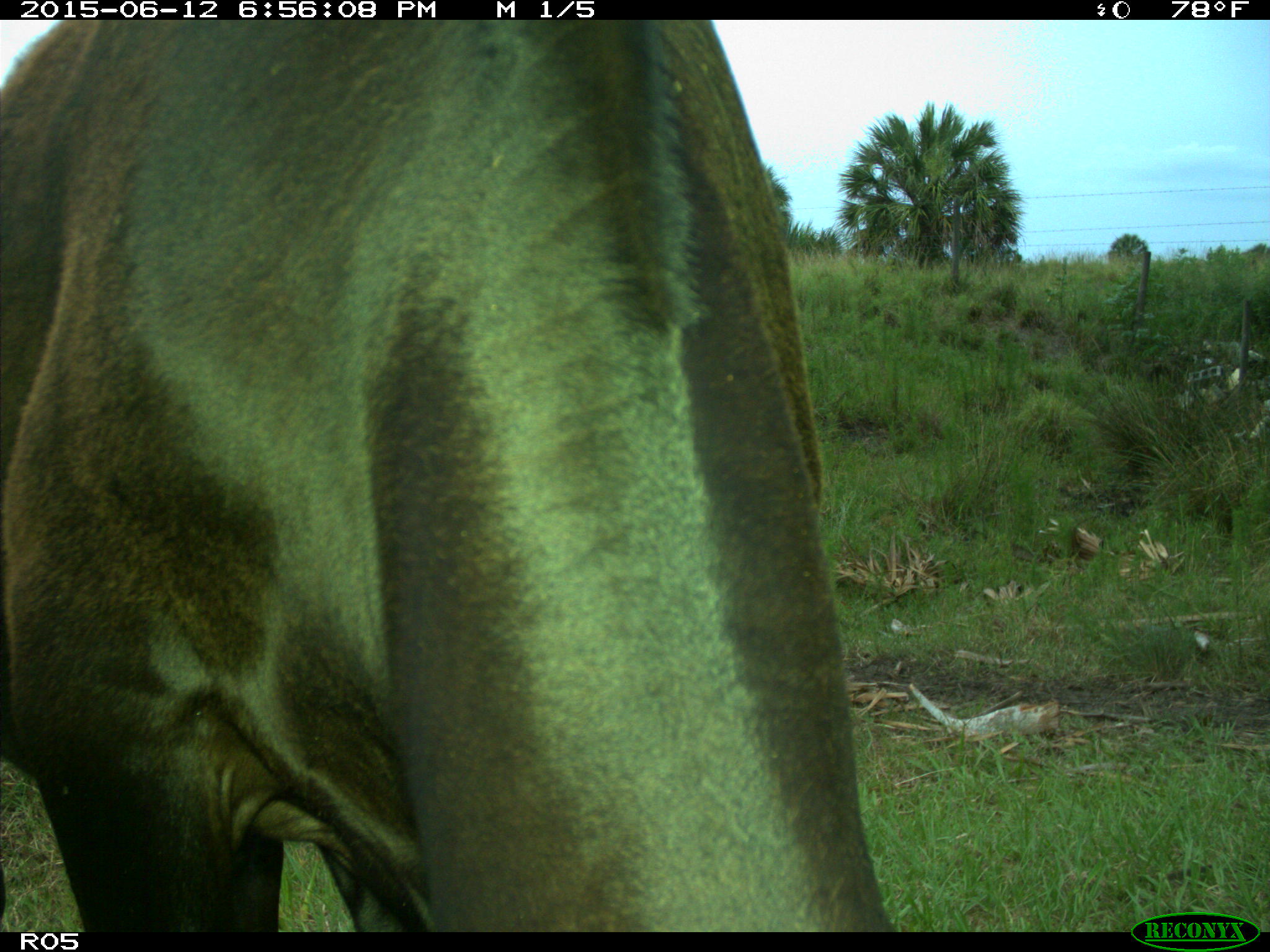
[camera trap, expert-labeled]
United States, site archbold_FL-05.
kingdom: Animalia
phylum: Chordata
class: Mammalia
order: Artiodactyla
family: Bovidae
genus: Bos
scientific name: Bos taurus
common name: domestic cow